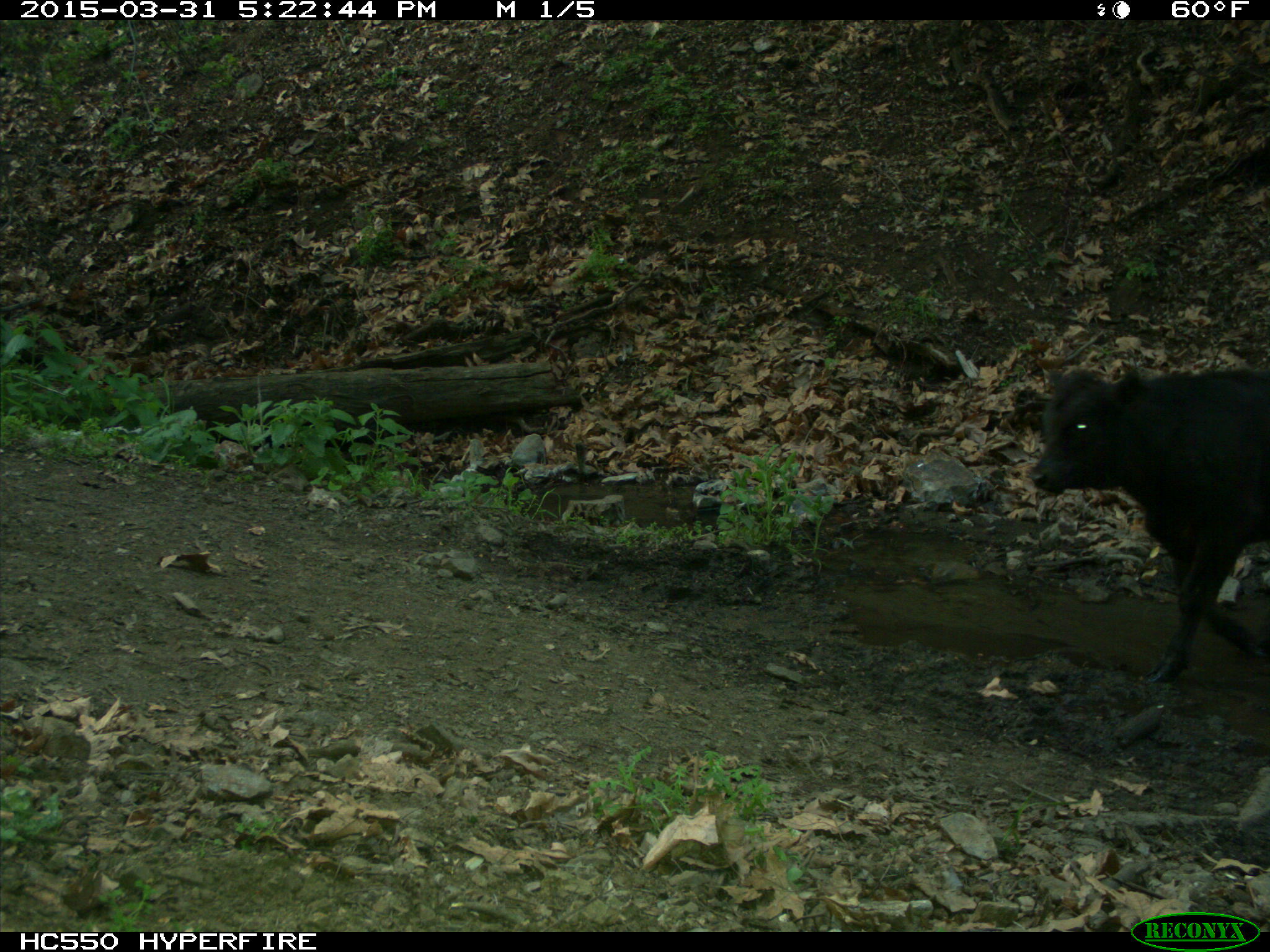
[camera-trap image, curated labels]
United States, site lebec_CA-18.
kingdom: Animalia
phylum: Chordata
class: Mammalia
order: Artiodactyla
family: Bovidae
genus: Bos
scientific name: Bos taurus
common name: domestic cow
Bos taurus (domestic cow).